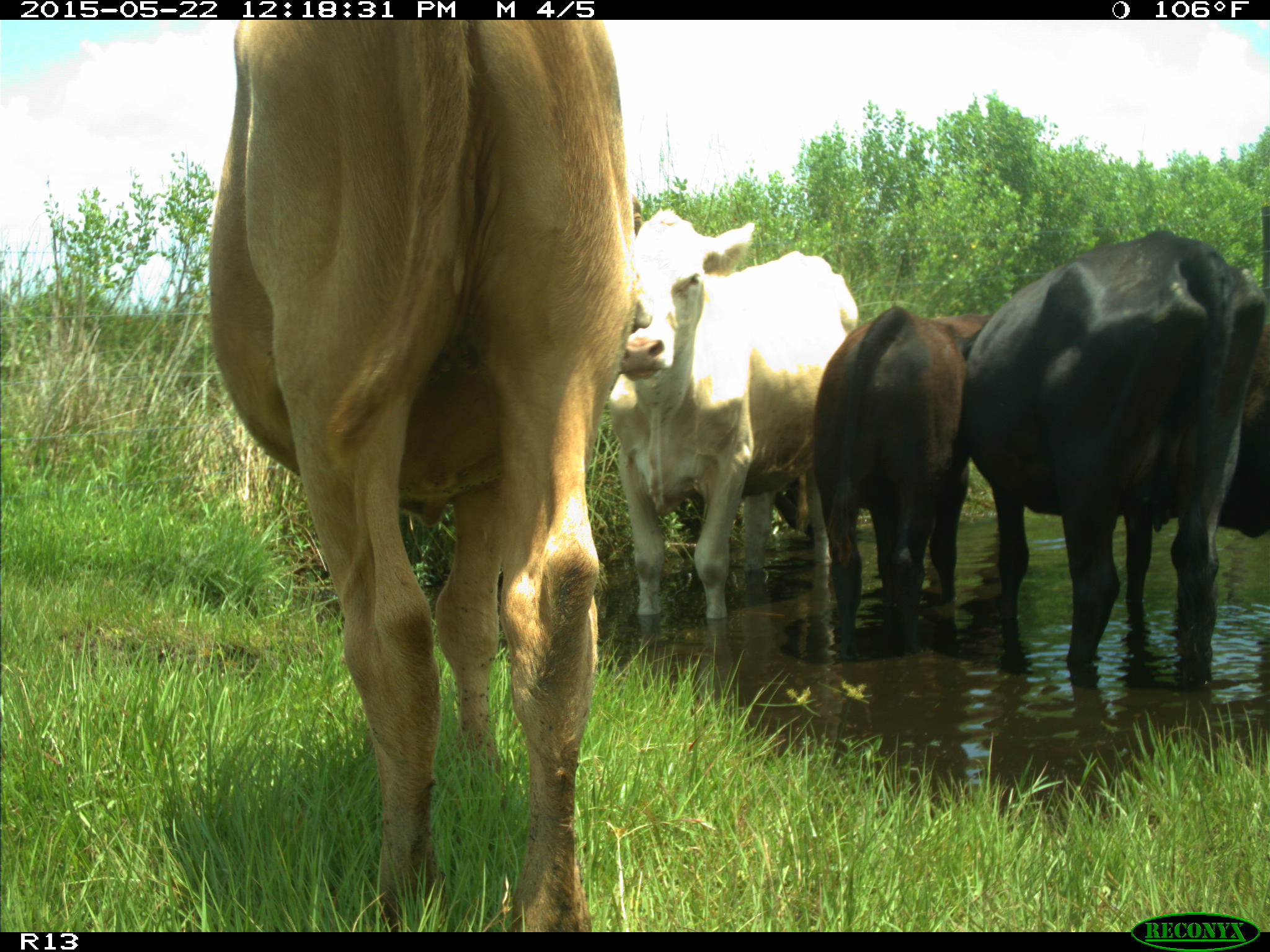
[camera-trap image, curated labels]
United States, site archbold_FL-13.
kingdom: Animalia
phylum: Chordata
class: Mammalia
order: Artiodactyla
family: Bovidae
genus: Bos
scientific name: Bos taurus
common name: domestic cow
Bos taurus (domestic cow).